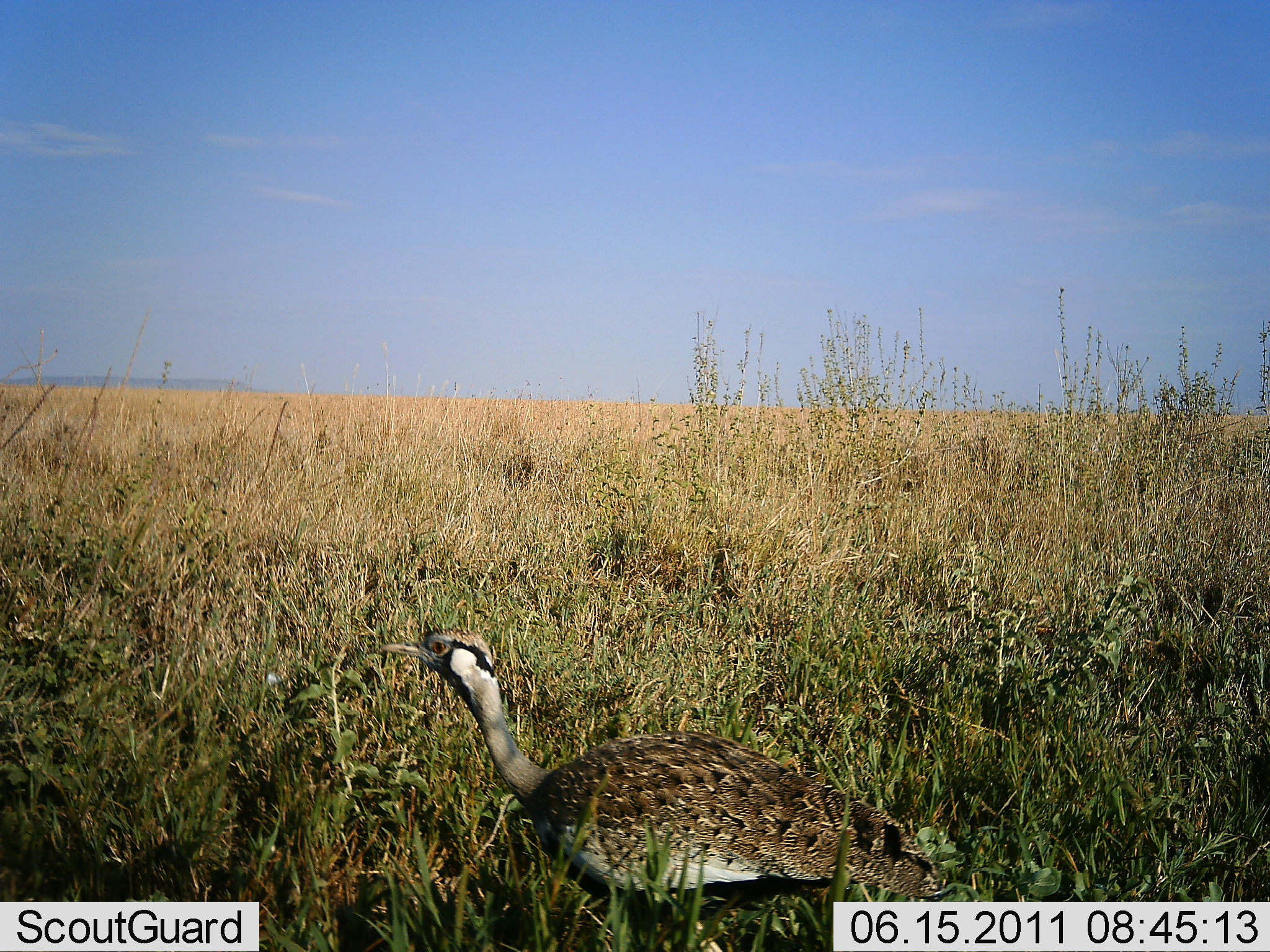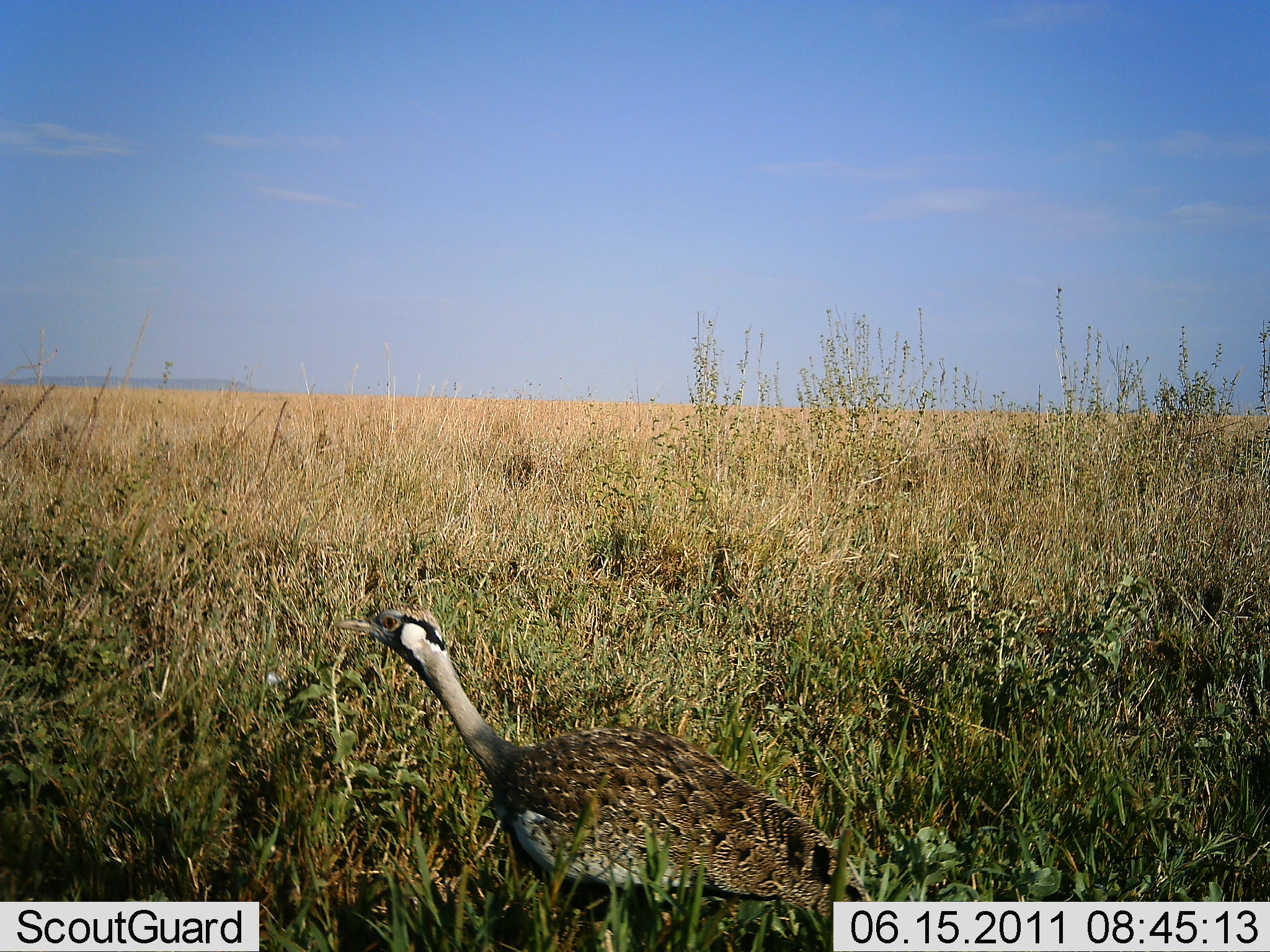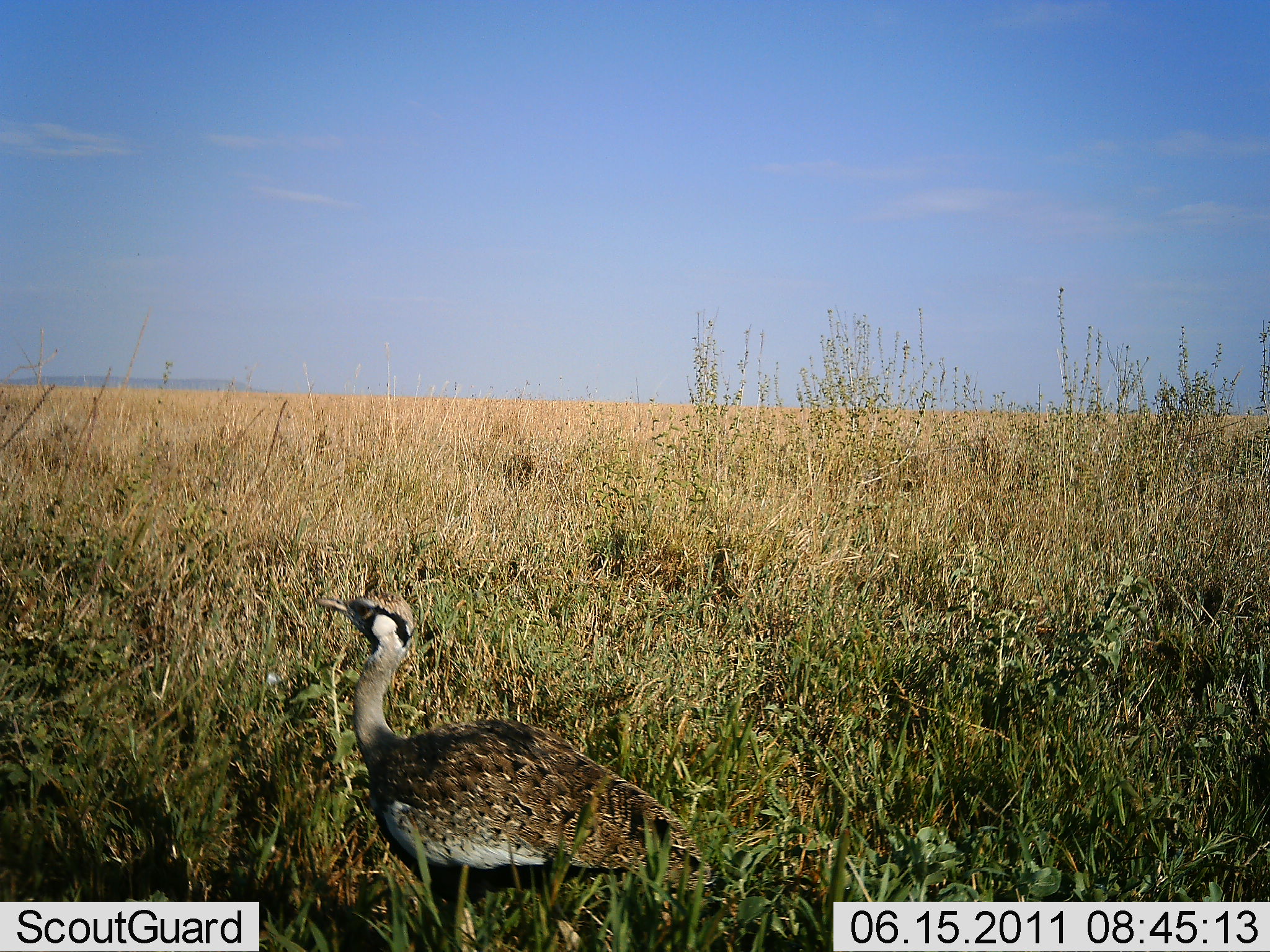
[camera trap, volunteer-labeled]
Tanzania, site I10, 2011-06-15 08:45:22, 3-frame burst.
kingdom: Animalia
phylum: Chordata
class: Aves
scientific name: Aves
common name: bird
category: otherbird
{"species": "otherbird (bird) (Aves)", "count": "1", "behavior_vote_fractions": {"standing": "30%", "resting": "0%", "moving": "80%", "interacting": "0%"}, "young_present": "0%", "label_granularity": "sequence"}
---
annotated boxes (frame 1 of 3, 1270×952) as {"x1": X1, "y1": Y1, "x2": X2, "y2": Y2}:
animal: {"x1": 374, "y1": 601, "x2": 948, "y2": 951}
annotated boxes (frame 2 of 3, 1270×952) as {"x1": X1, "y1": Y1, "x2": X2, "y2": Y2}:
animal: {"x1": 334, "y1": 606, "x2": 465, "y2": 694}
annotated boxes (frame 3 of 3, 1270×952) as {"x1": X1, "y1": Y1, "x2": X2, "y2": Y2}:
animal: {"x1": 312, "y1": 589, "x2": 703, "y2": 867}